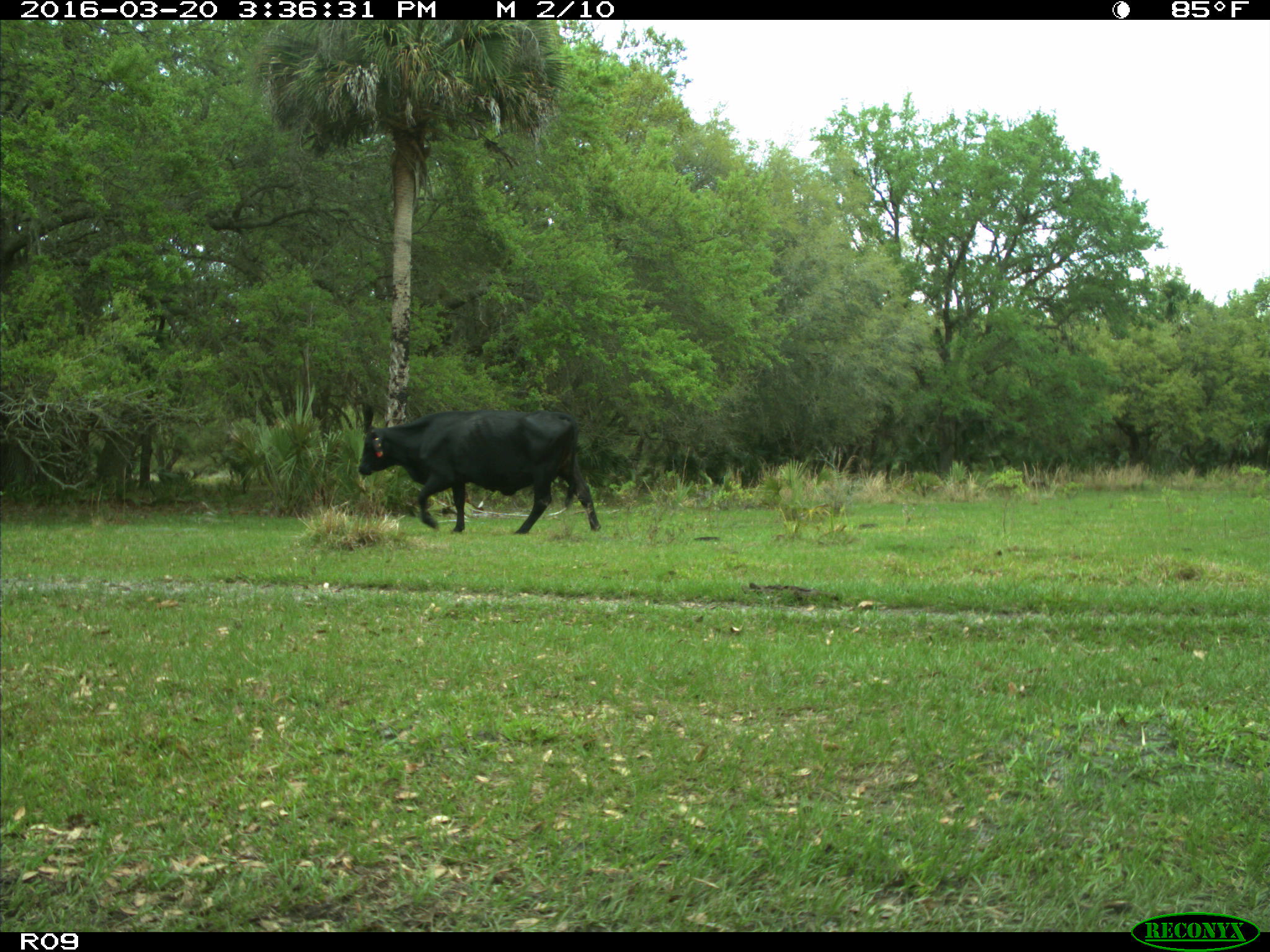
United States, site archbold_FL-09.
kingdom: Animalia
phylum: Chordata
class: Mammalia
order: Artiodactyla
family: Bovidae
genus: Bos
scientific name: Bos taurus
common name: domestic cow